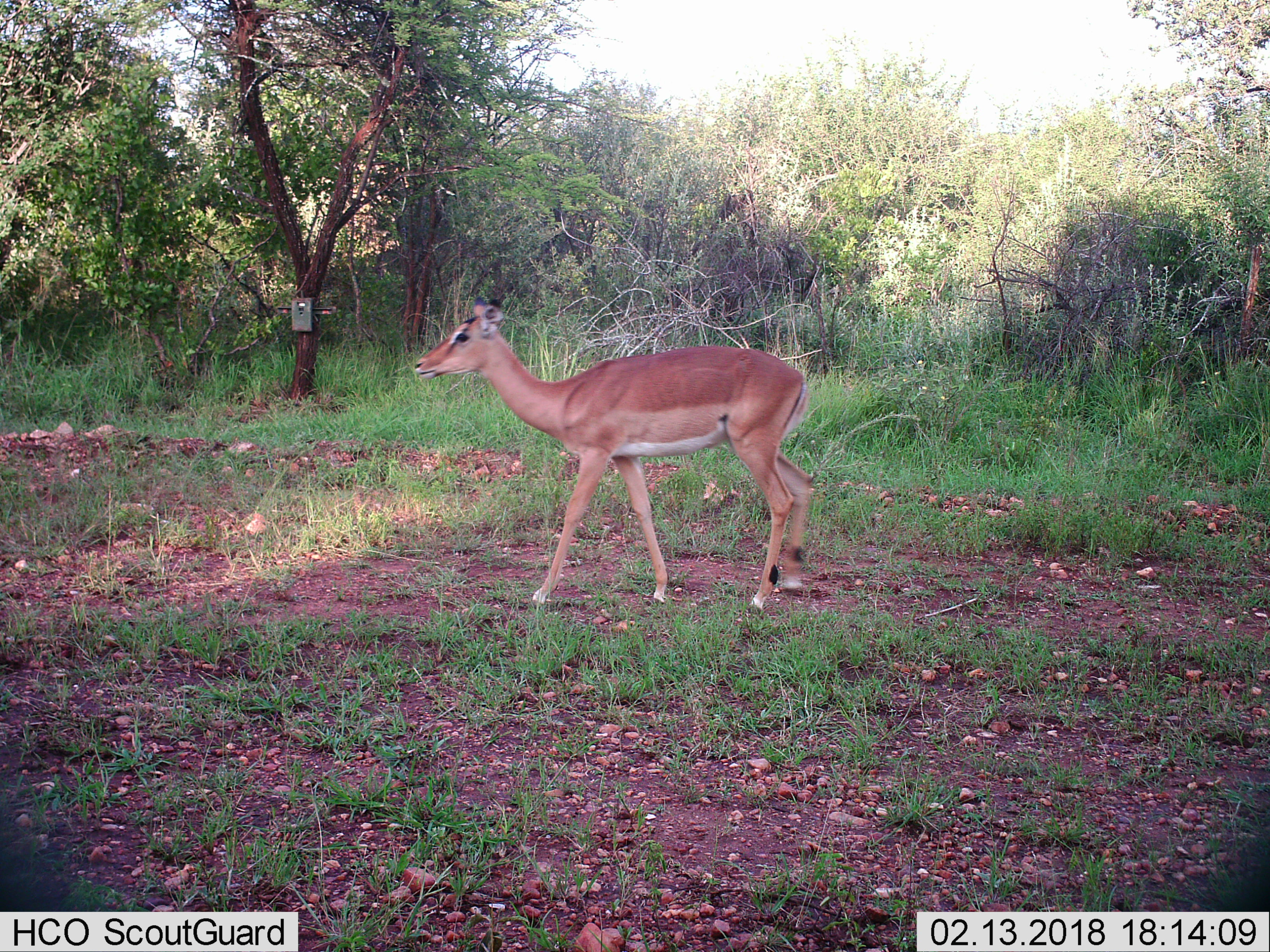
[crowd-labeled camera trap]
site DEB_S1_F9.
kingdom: Animalia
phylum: Chordata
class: Mammalia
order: Artiodactyla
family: Bovidae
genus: Aepyceros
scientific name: Aepyceros melampus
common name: impala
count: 1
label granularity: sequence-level